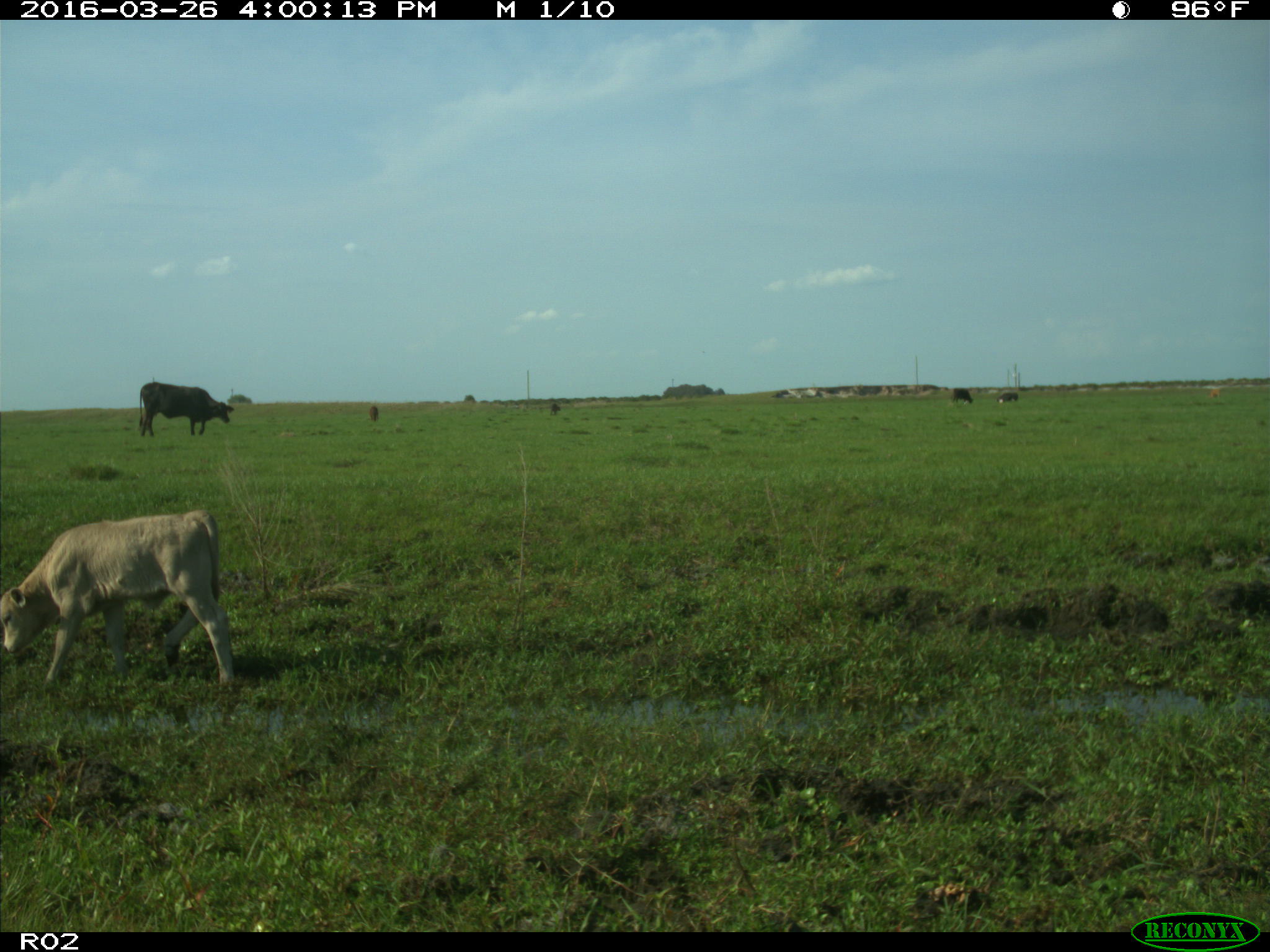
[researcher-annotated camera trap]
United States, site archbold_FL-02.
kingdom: Animalia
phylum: Chordata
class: Mammalia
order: Artiodactyla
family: Bovidae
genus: Bos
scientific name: Bos taurus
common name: domestic cow